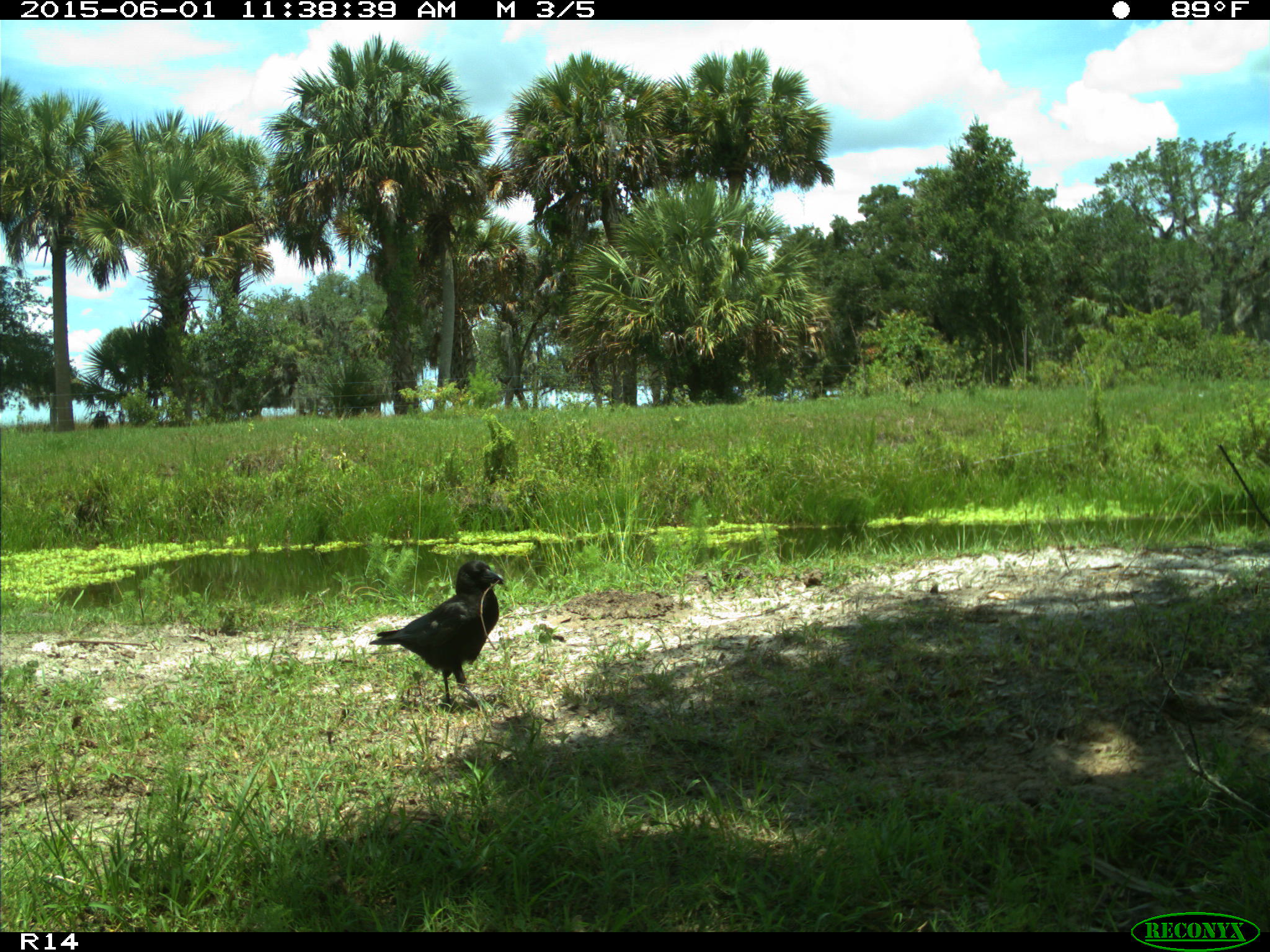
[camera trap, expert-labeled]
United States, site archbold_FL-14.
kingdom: Animalia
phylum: Chordata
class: Aves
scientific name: Aves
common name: birds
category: unidentified bird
Unidentified bird (birds) (Aves).